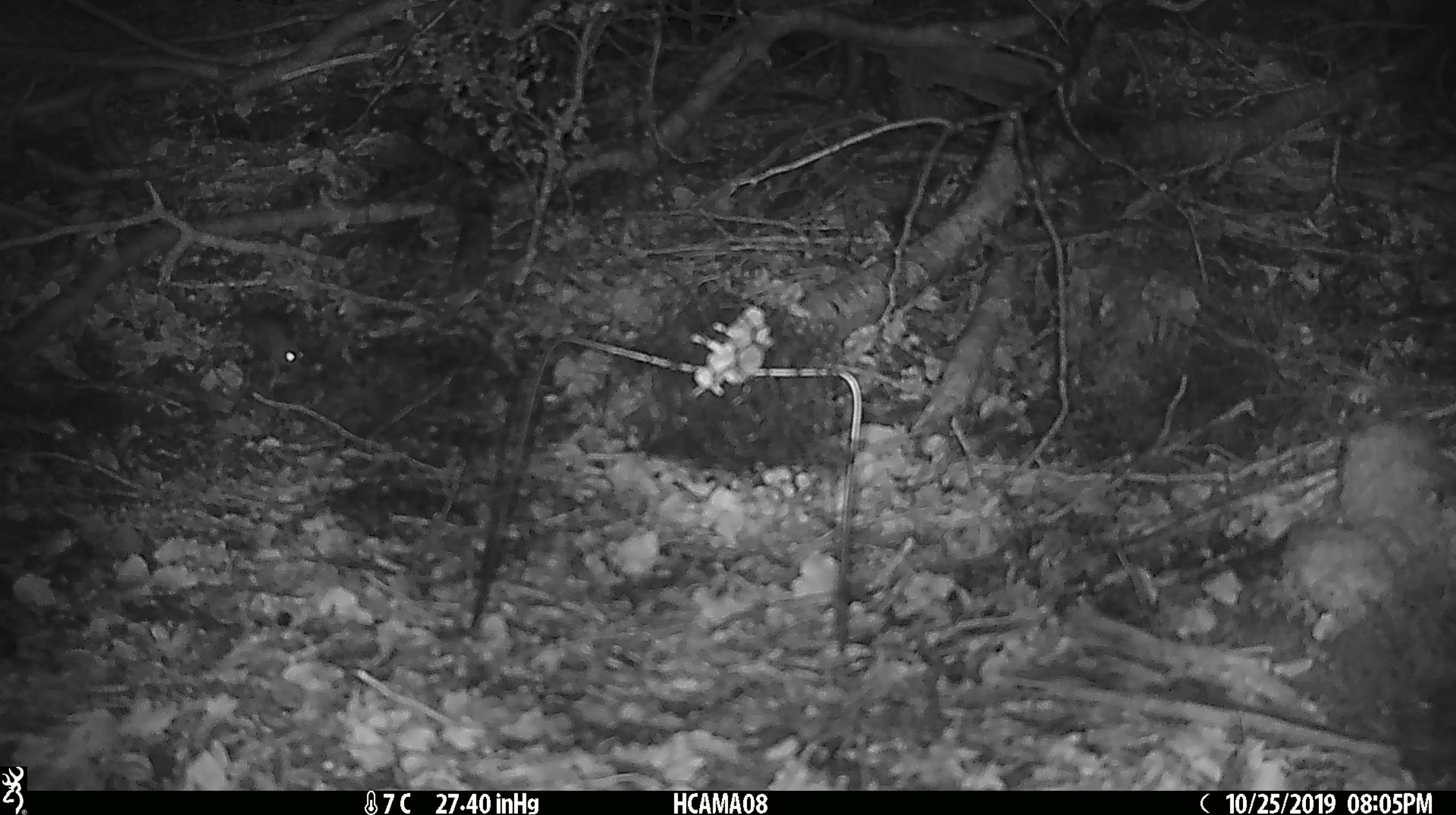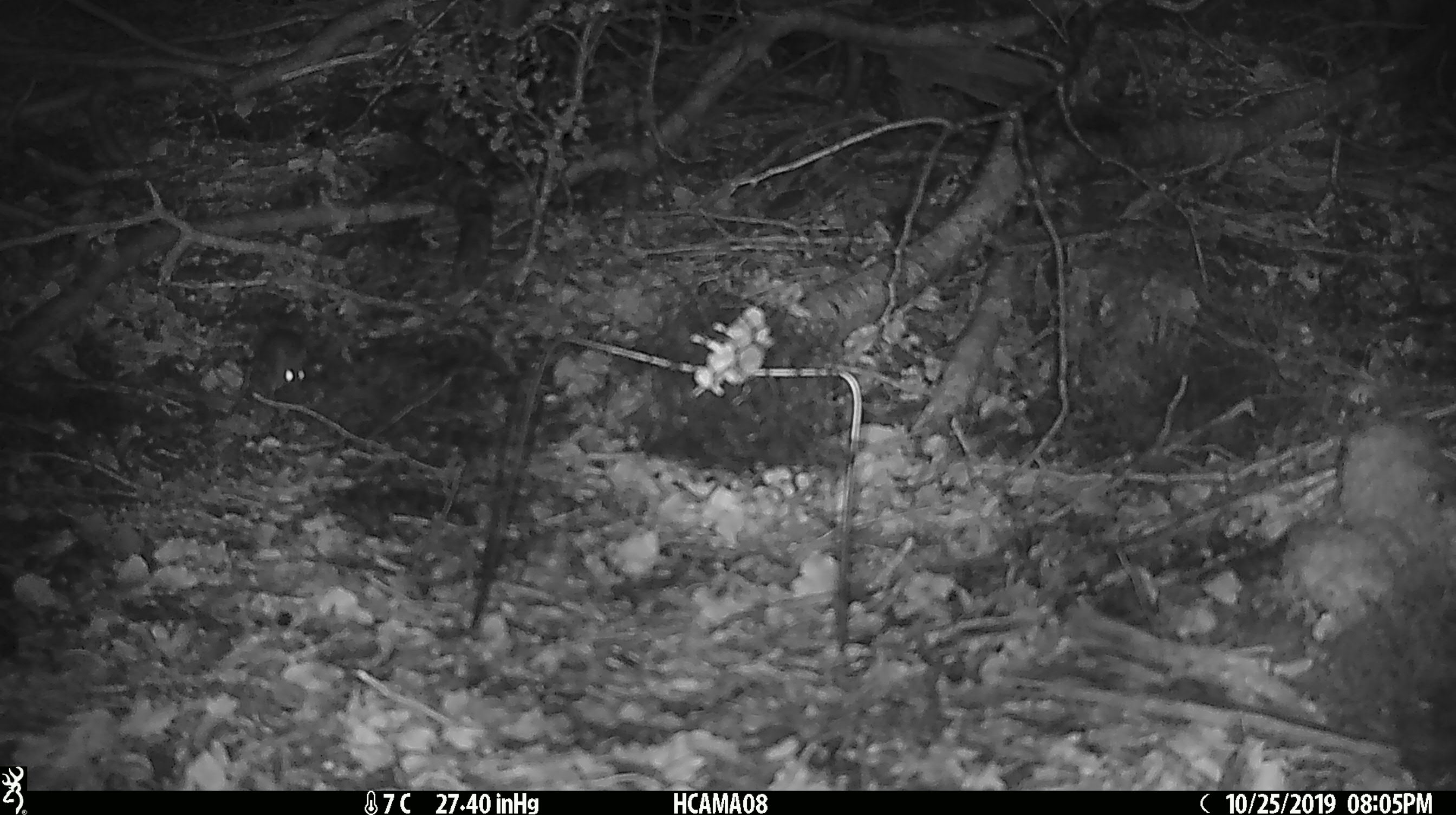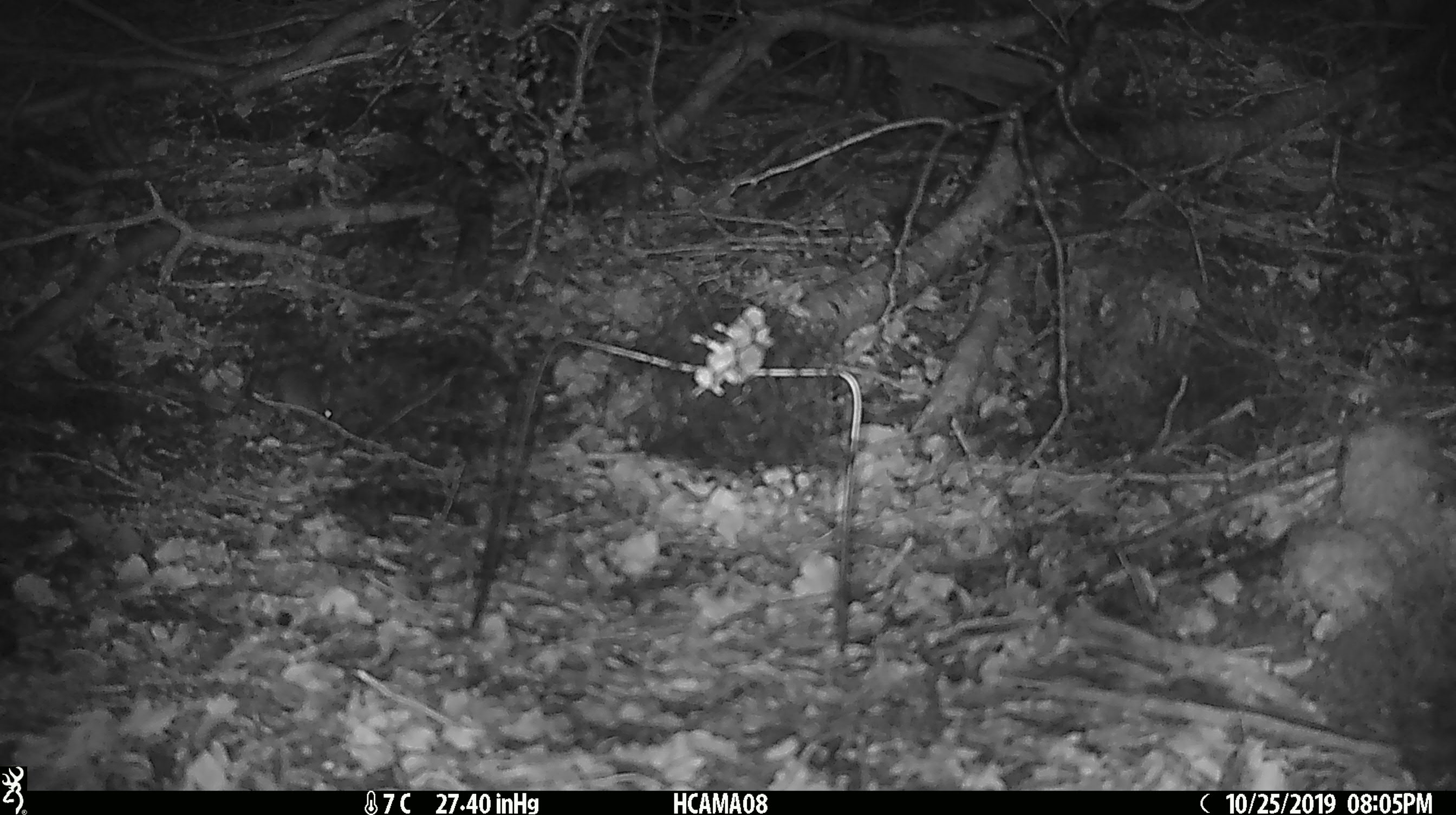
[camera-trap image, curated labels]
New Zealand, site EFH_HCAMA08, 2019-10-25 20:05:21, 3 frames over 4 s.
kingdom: Animalia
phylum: Chordata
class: Mammalia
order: Rodentia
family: Muridae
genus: Mus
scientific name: Mus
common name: mouse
Mouse (Mus).